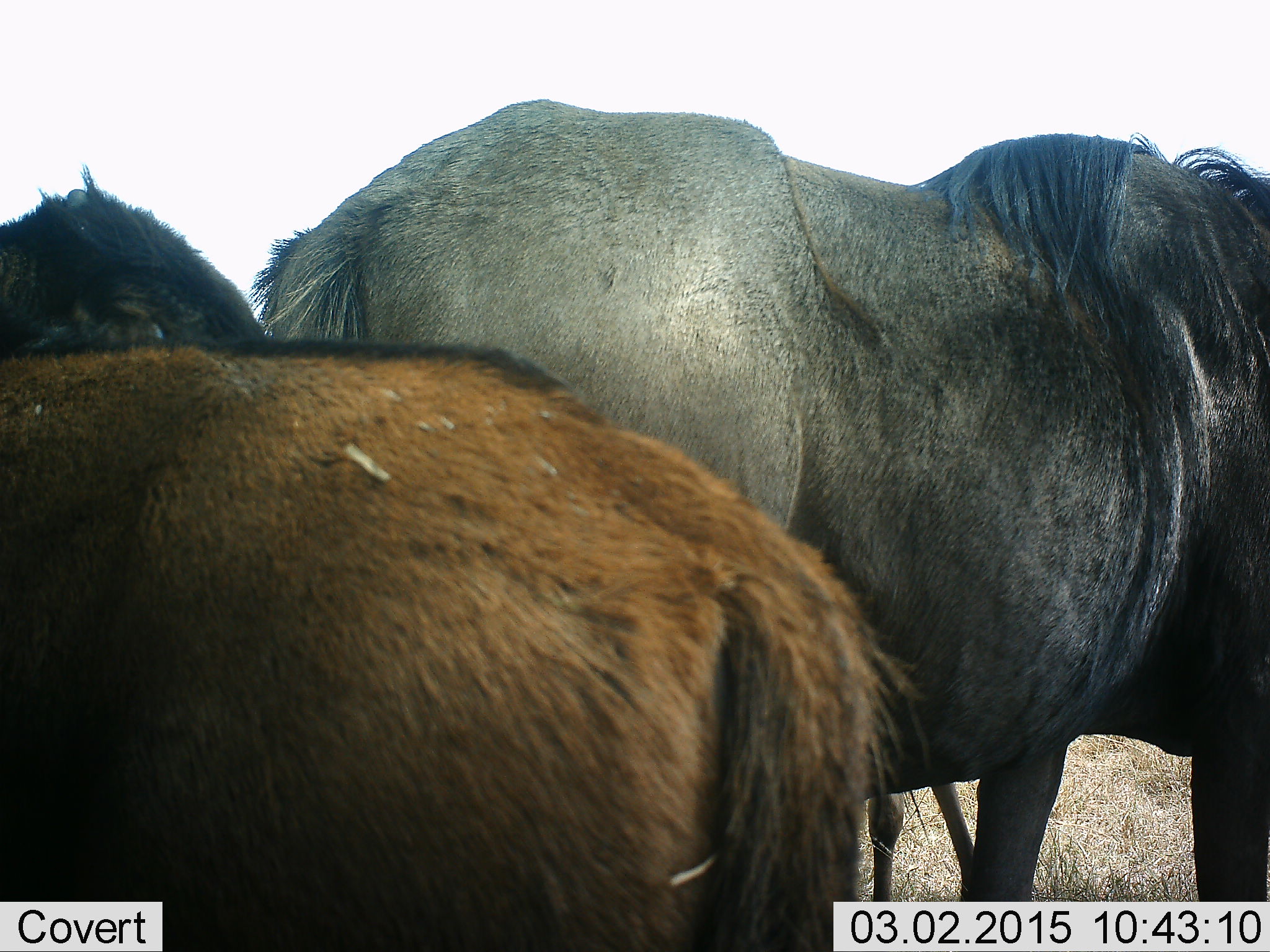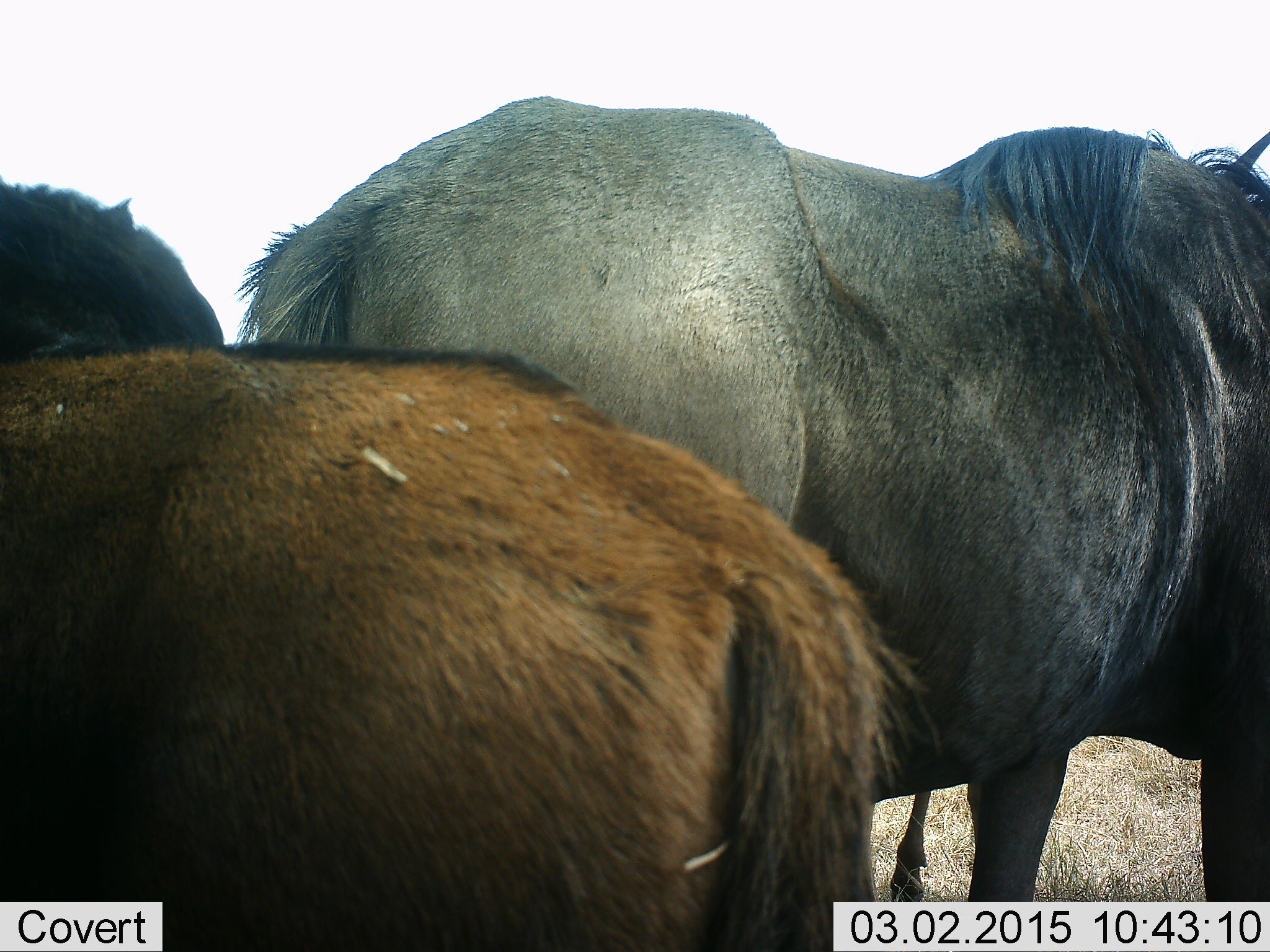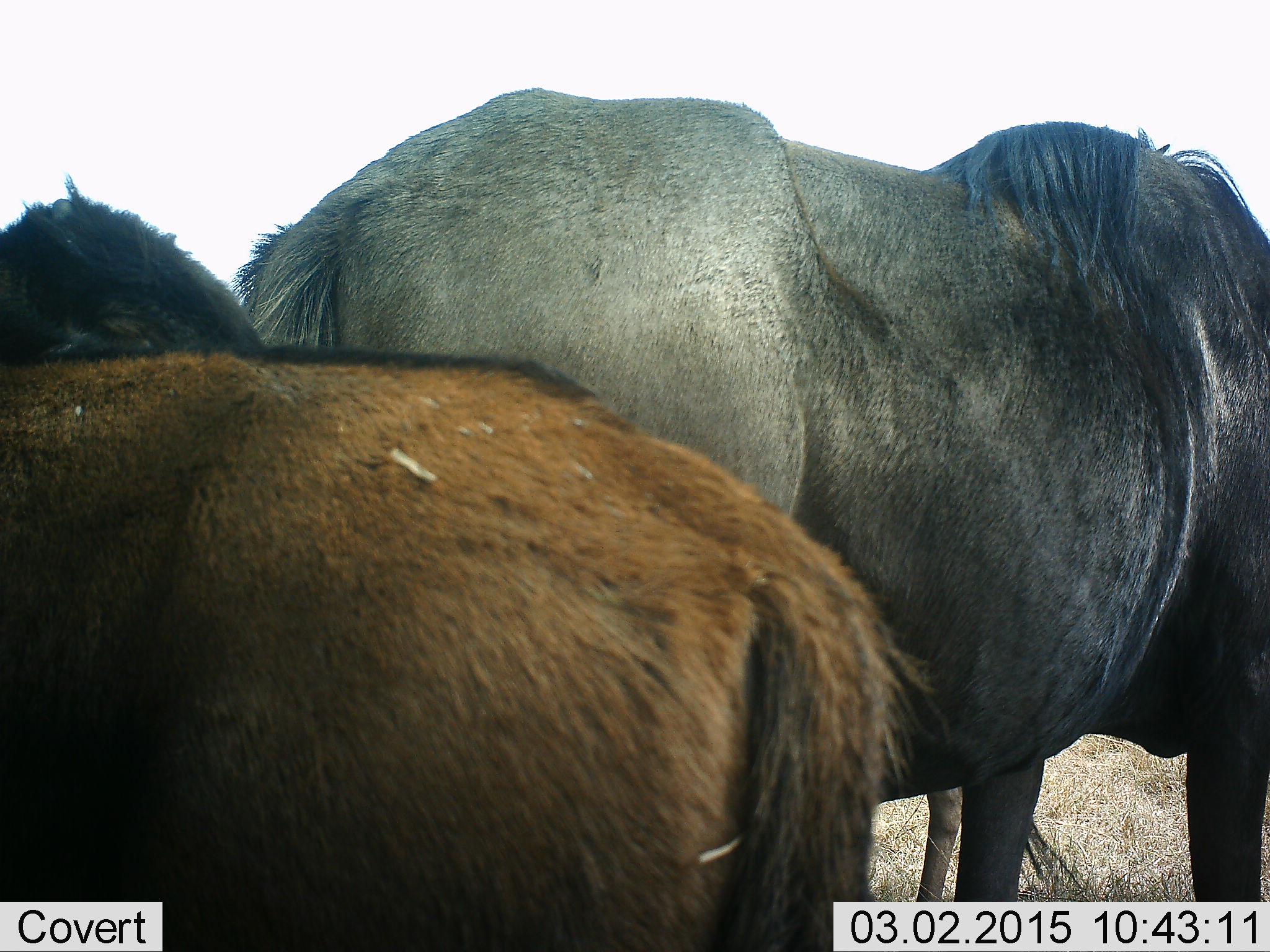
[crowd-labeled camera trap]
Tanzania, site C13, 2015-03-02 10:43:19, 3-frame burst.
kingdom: Animalia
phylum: Chordata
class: Mammalia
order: Artiodactyla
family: Bovidae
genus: Connochaetes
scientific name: Connochaetes taurinus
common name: blue wildebeest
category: wildebeest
Wildebeest (blue wildebeest) (Connochaetes taurinus), count 3. Behavior (volunteer vote fractions): standing 80%, resting 0%, moving 30%, interacting 0%. Young present (vote fraction): 40%. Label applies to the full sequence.